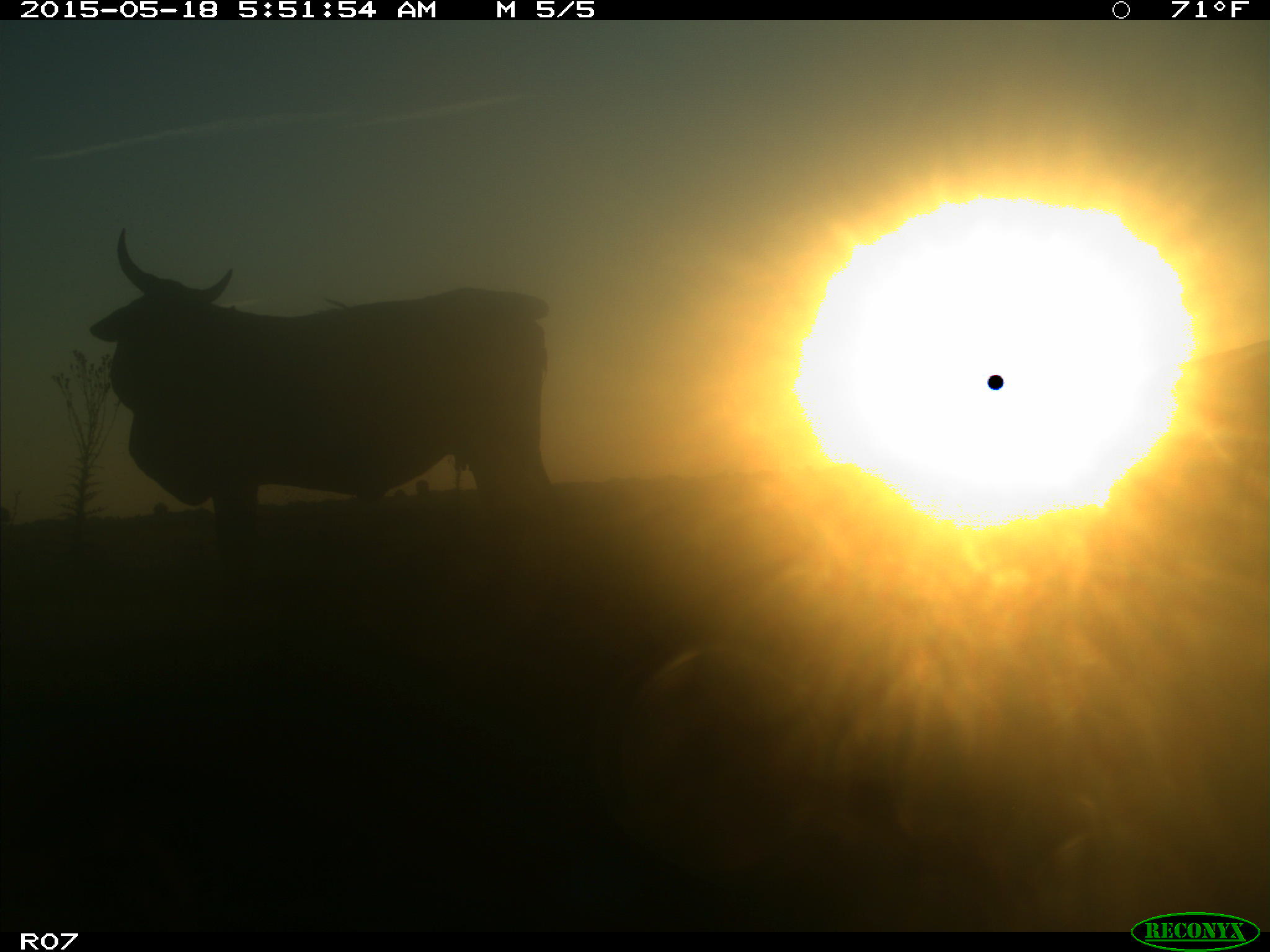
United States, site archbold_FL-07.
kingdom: Animalia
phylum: Chordata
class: Mammalia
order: Artiodactyla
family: Bovidae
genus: Bos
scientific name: Bos taurus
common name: domestic cow